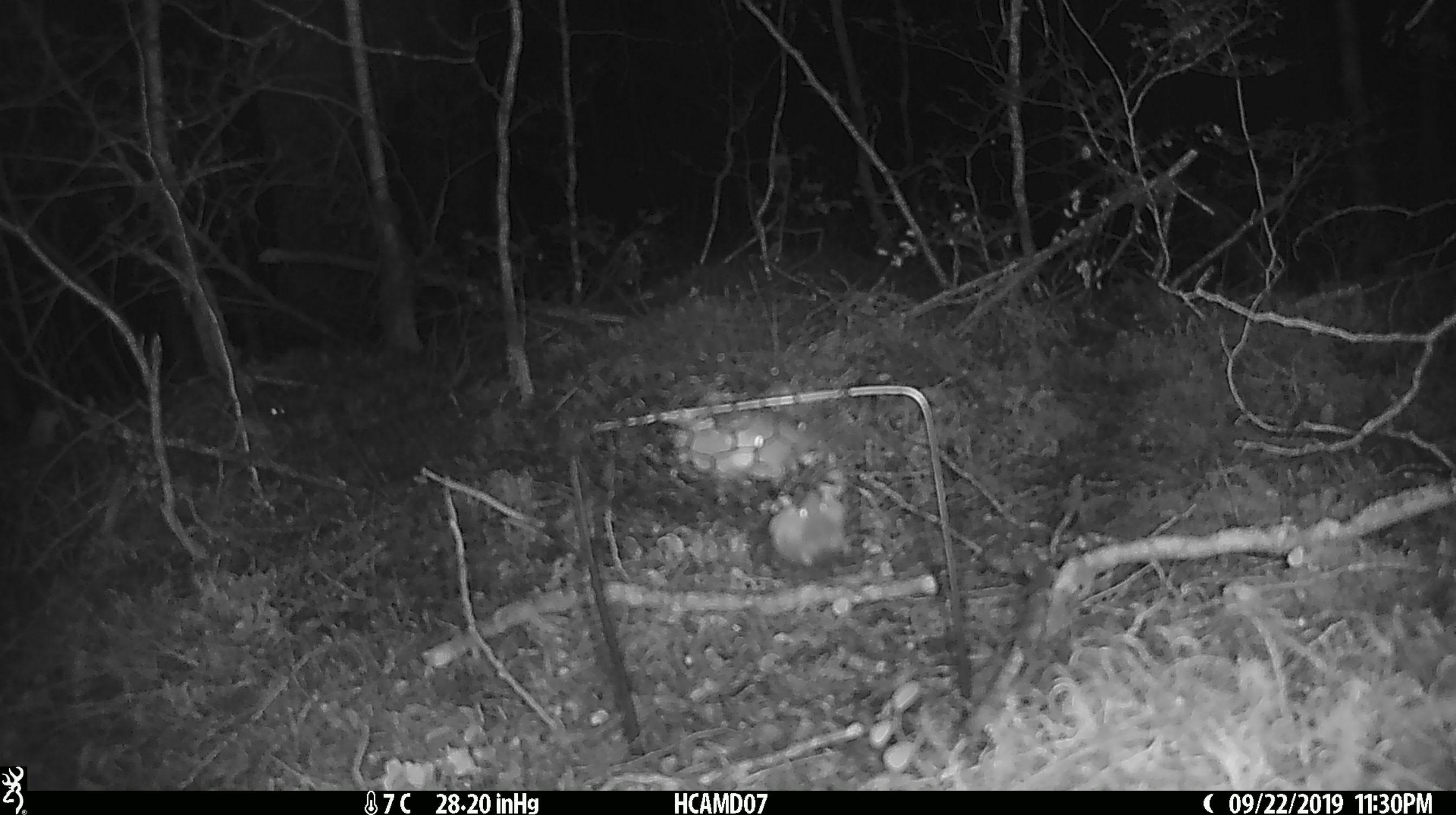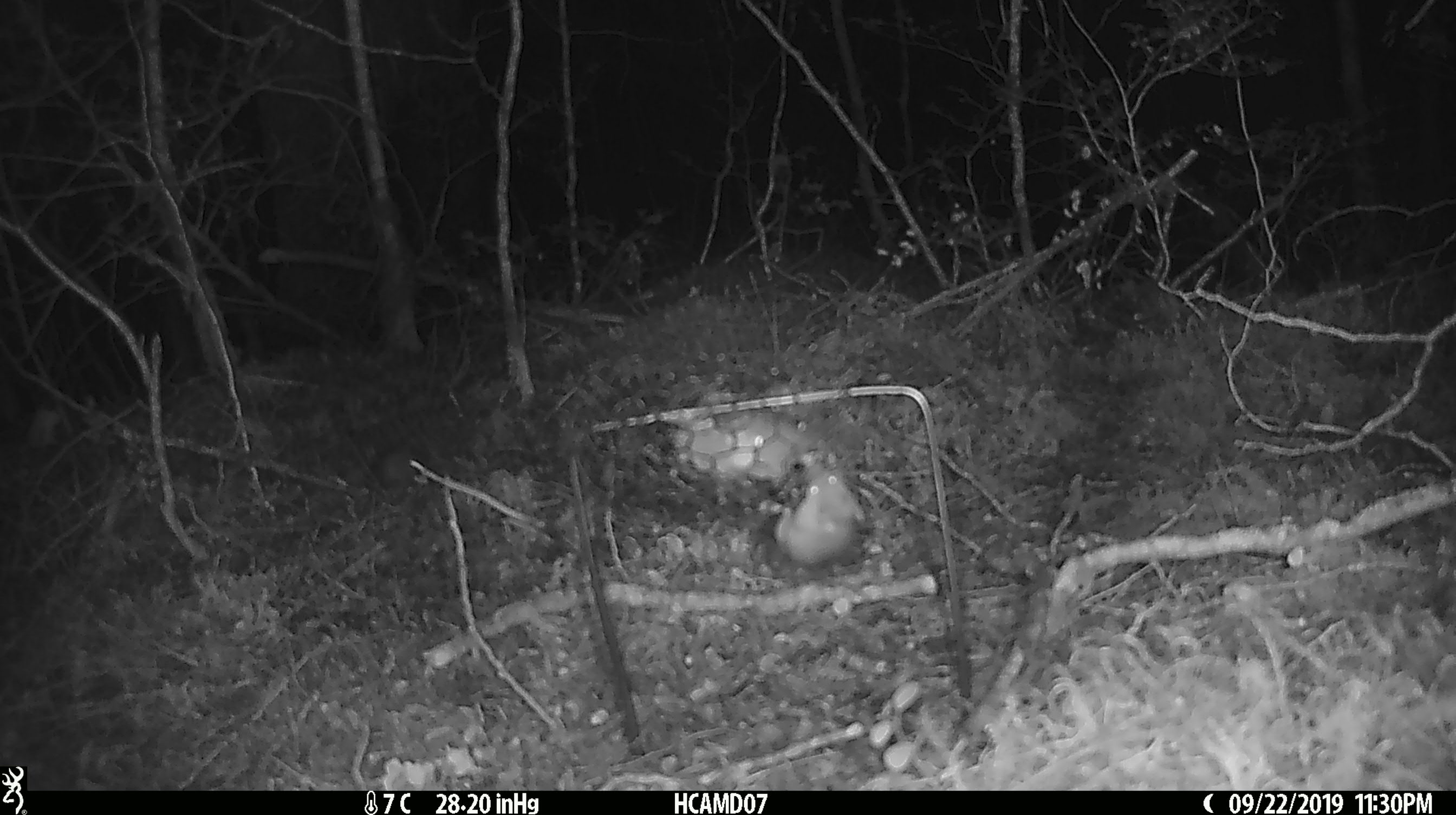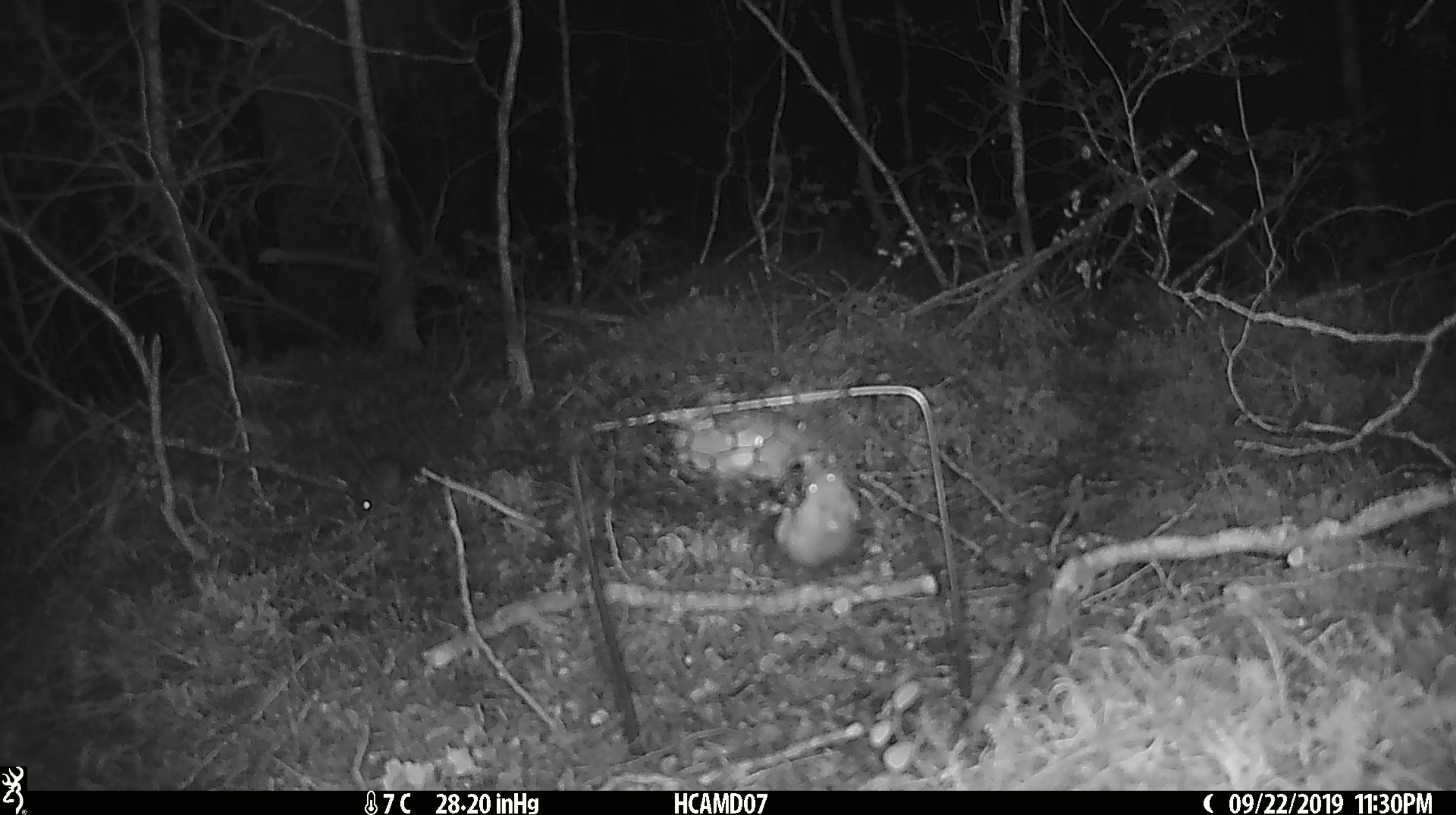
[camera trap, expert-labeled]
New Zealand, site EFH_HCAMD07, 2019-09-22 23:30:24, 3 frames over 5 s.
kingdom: Animalia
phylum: Chordata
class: Mammalia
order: Rodentia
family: Muridae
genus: Mus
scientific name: Mus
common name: mouse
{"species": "mouse (Mus)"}